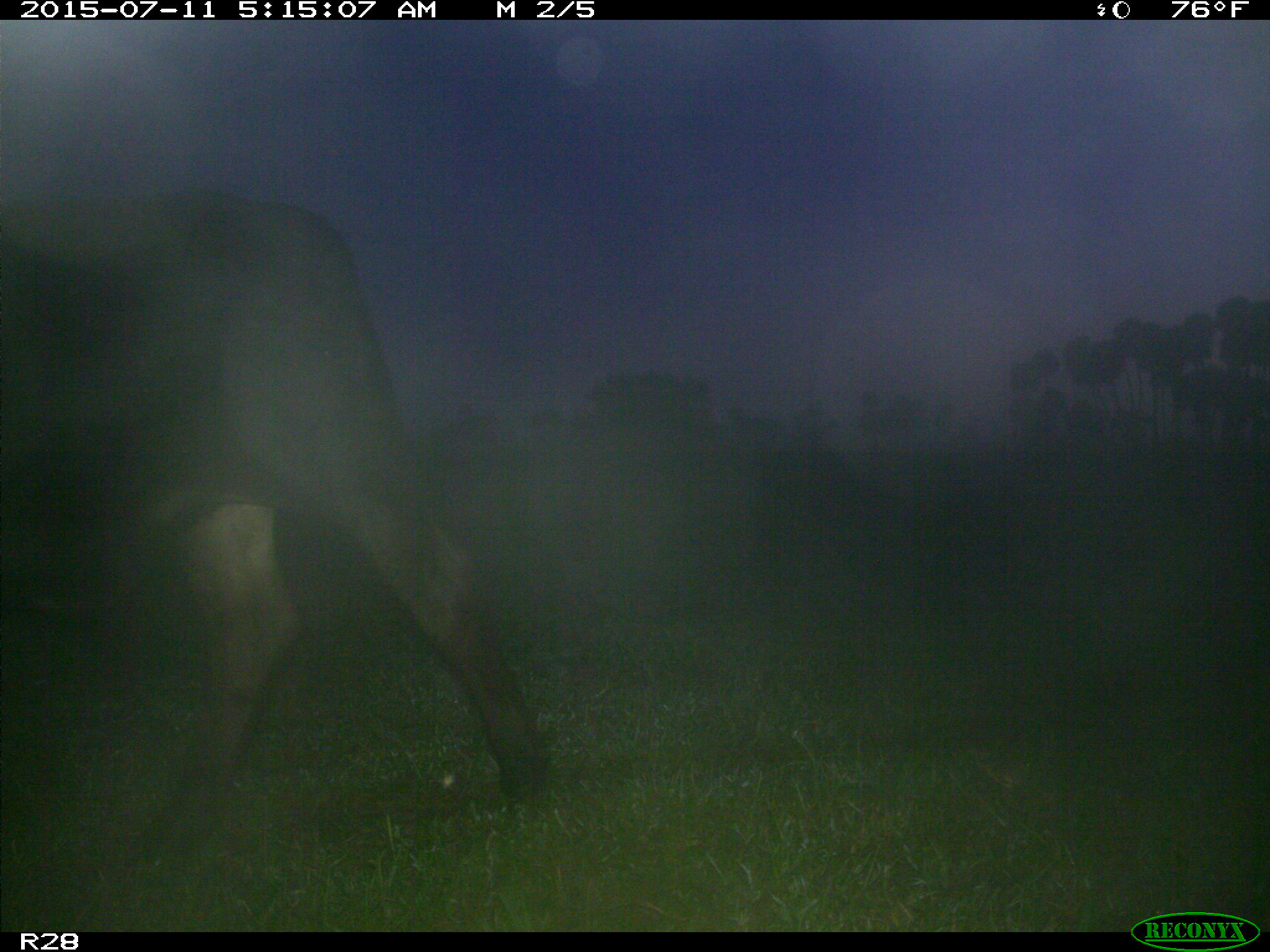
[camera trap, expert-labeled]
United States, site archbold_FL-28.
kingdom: Animalia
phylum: Chordata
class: Mammalia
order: Artiodactyla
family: Bovidae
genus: Bos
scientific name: Bos taurus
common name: domestic cow